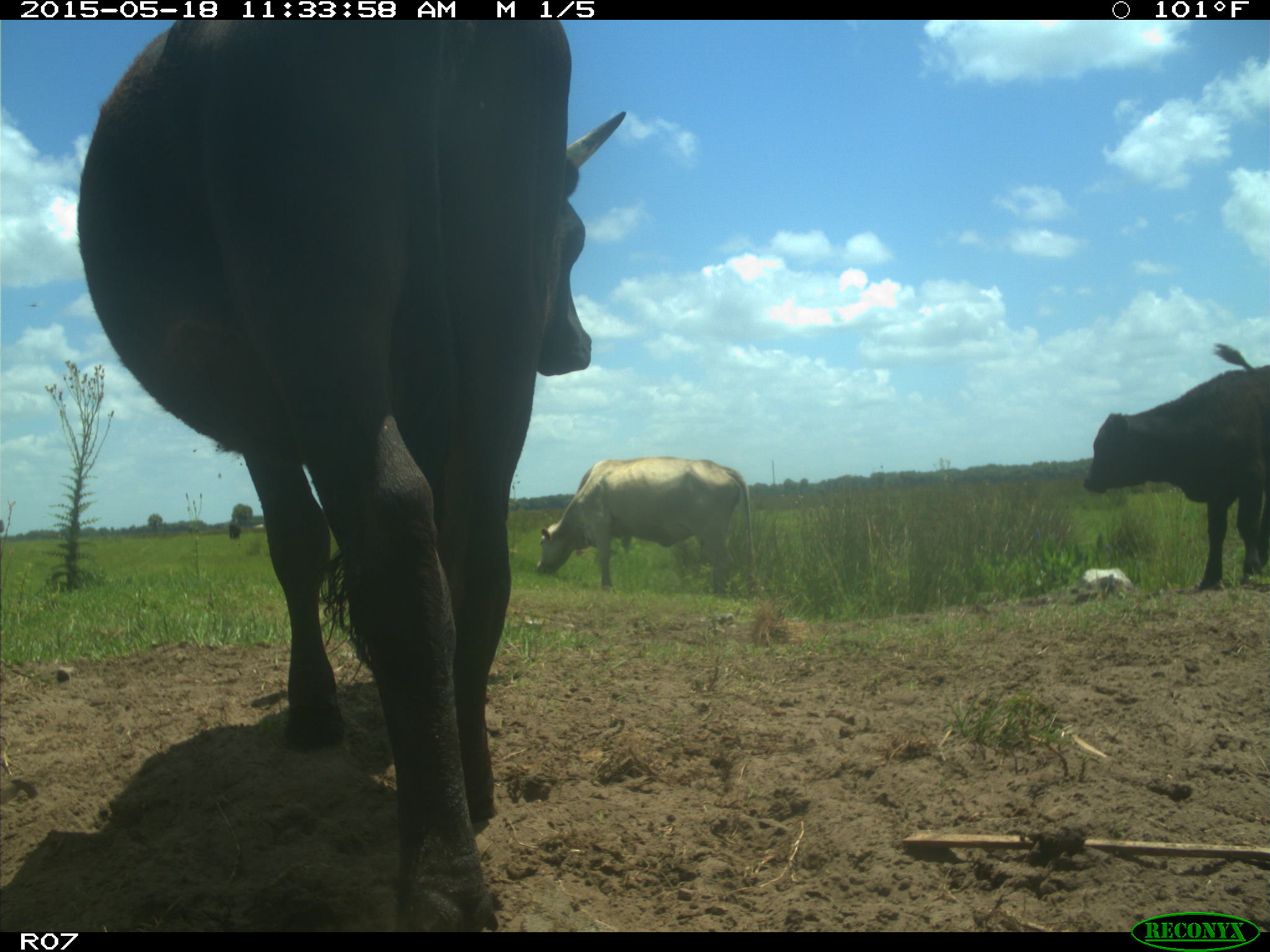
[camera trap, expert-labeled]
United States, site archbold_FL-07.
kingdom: Animalia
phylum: Chordata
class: Mammalia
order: Artiodactyla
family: Bovidae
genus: Bos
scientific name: Bos taurus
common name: domestic cow